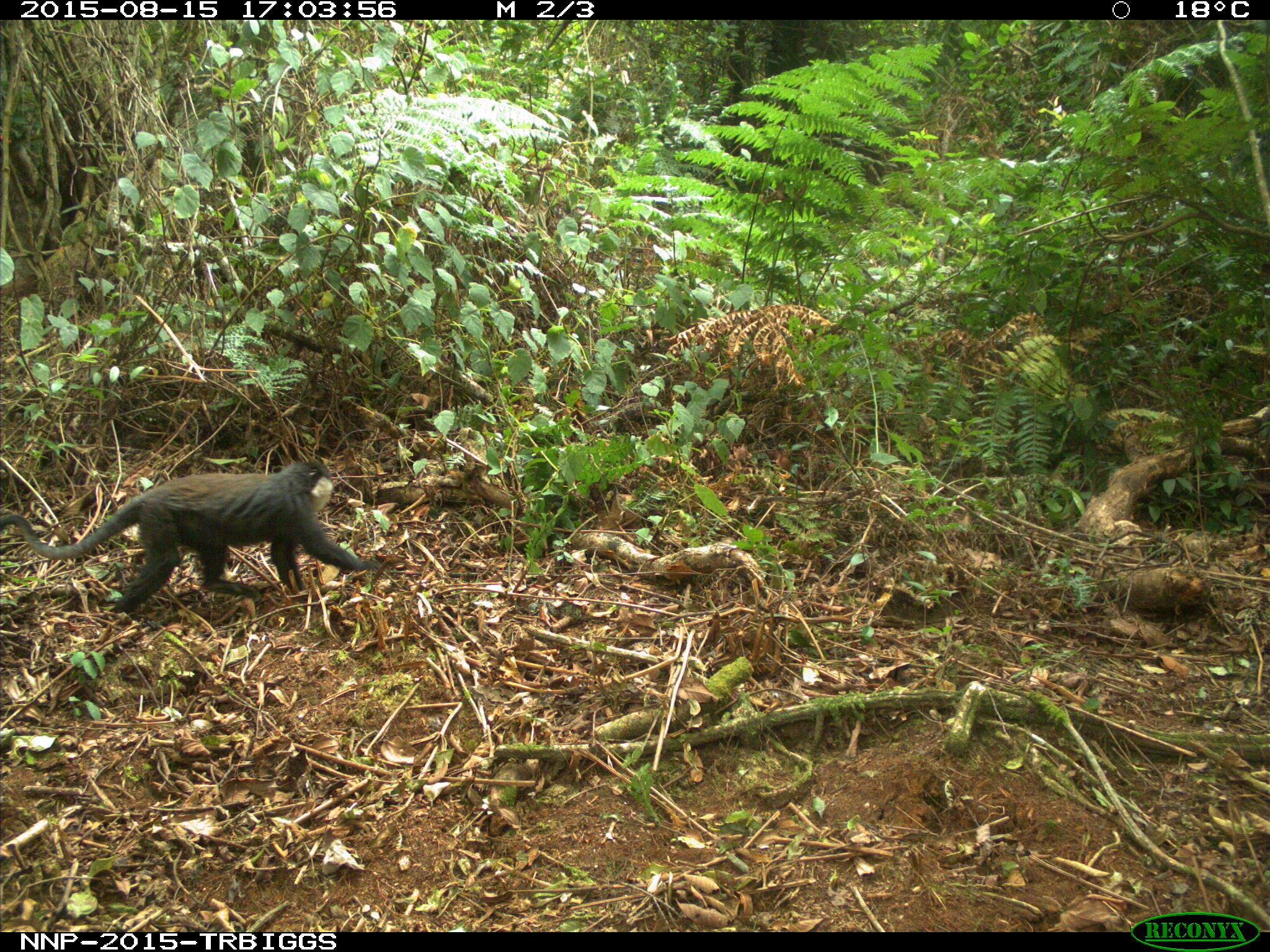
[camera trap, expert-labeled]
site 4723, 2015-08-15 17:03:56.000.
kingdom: Animalia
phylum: Chordata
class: Mammalia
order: Primates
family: Cercopithecidae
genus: Allochrocebus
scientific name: Allochrocebus lhoesti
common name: l'hoest's monkey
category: cercopithecus lhoesti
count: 1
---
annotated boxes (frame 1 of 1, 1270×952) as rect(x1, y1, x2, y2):
cercopithecus lhoesti: rect(0, 459, 381, 613)